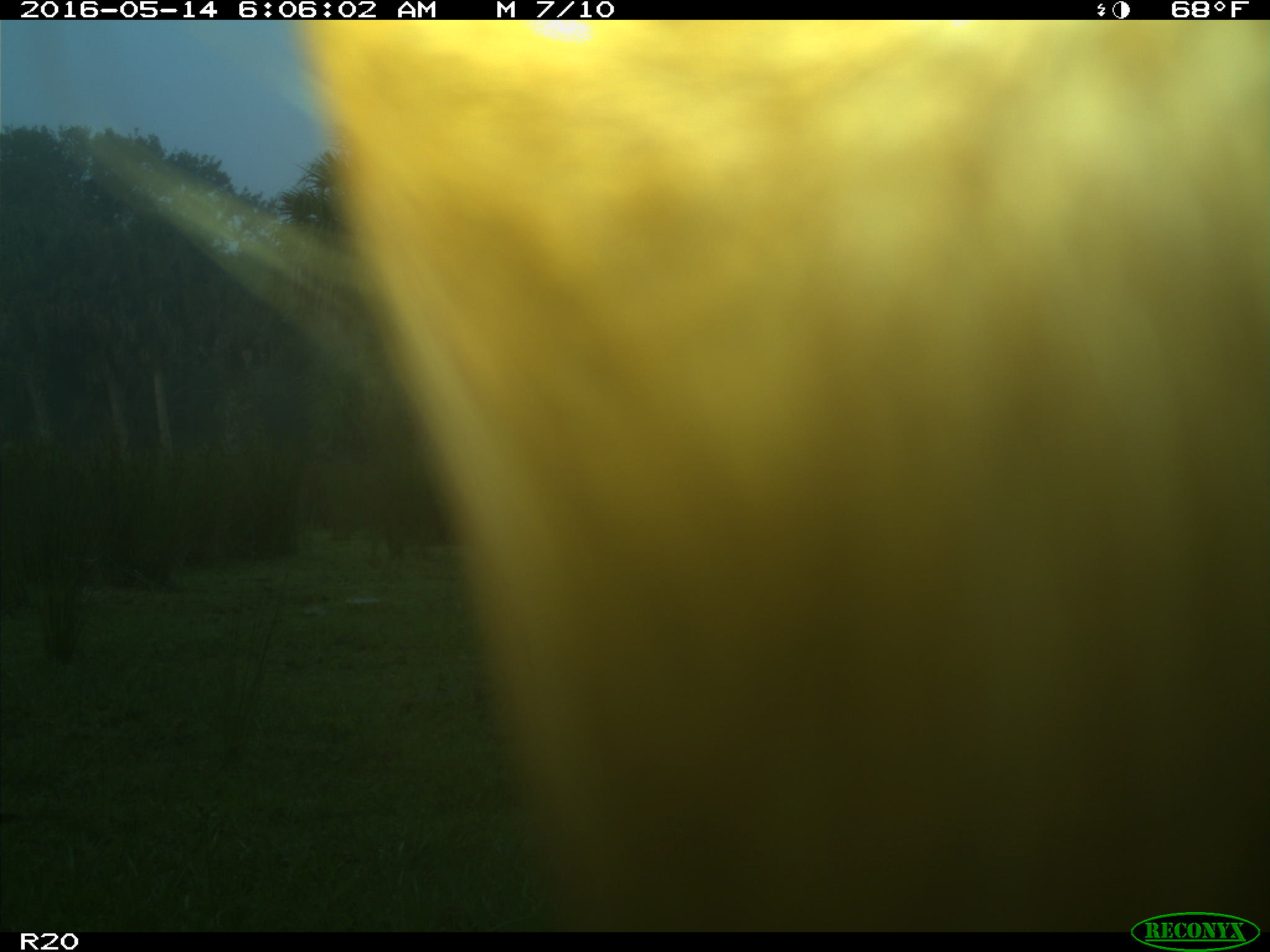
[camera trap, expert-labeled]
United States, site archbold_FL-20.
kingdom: Animalia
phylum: Chordata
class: Mammalia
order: Artiodactyla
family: Bovidae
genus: Bos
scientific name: Bos taurus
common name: domestic cow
Bos taurus (domestic cow).